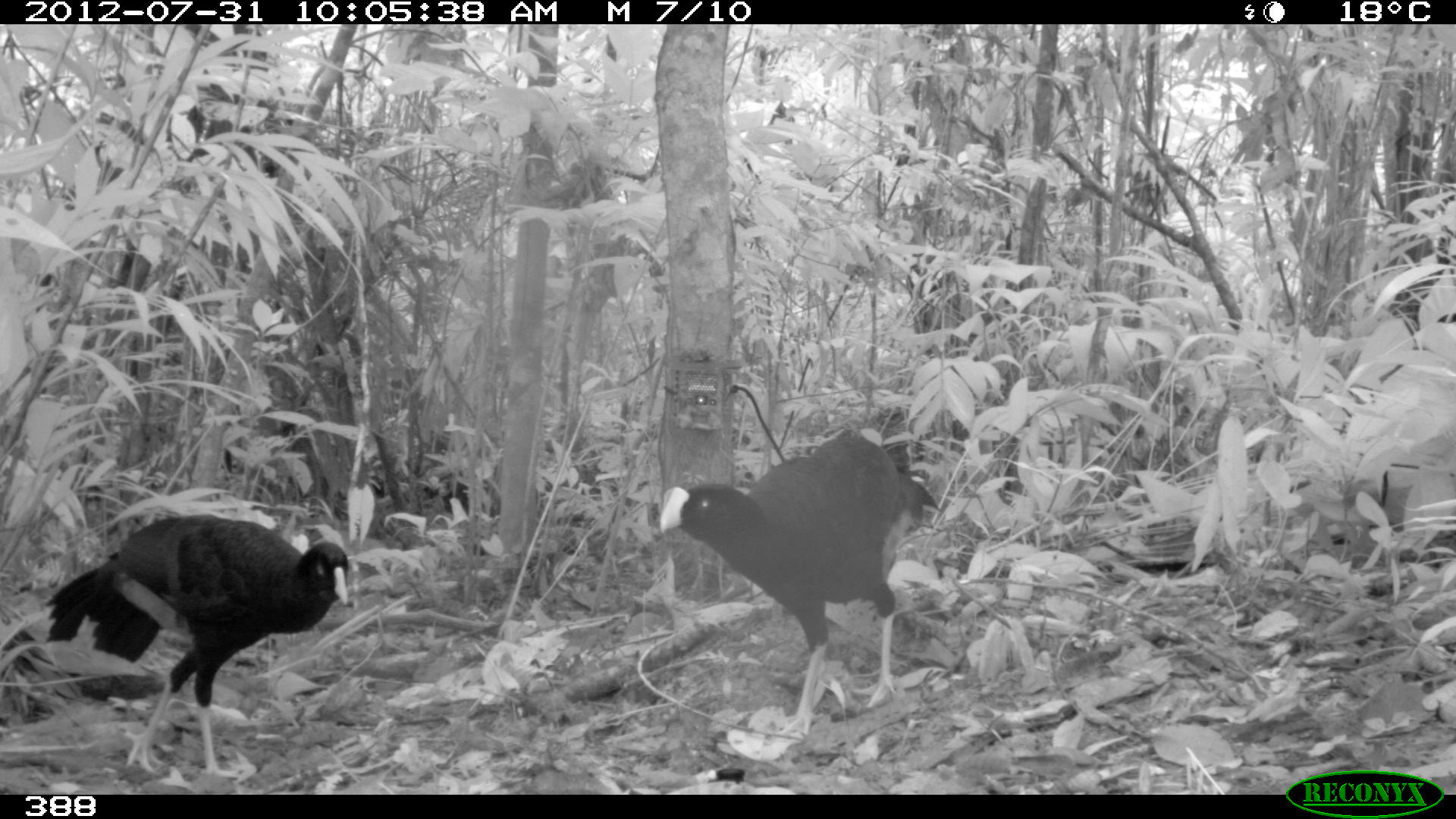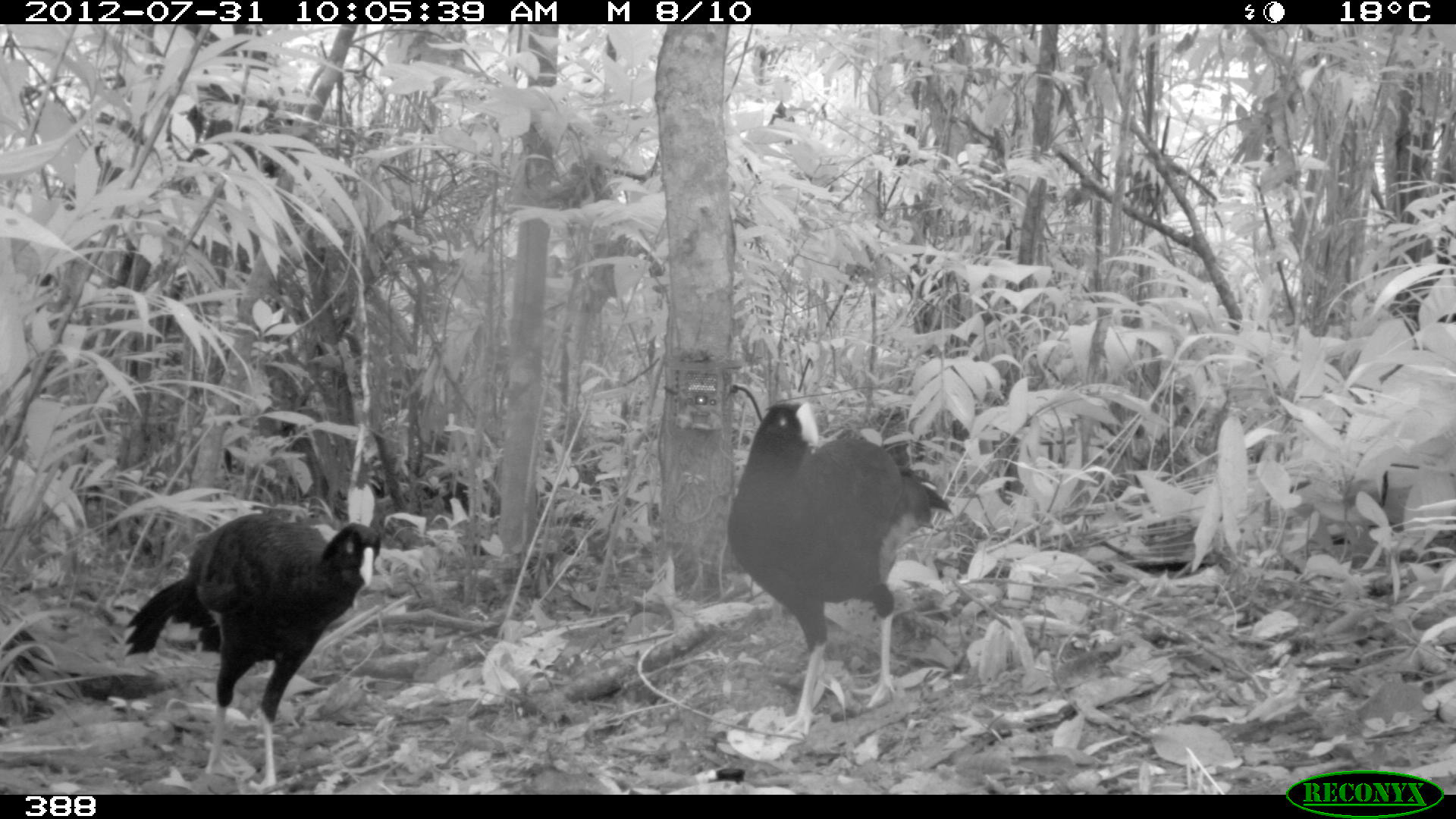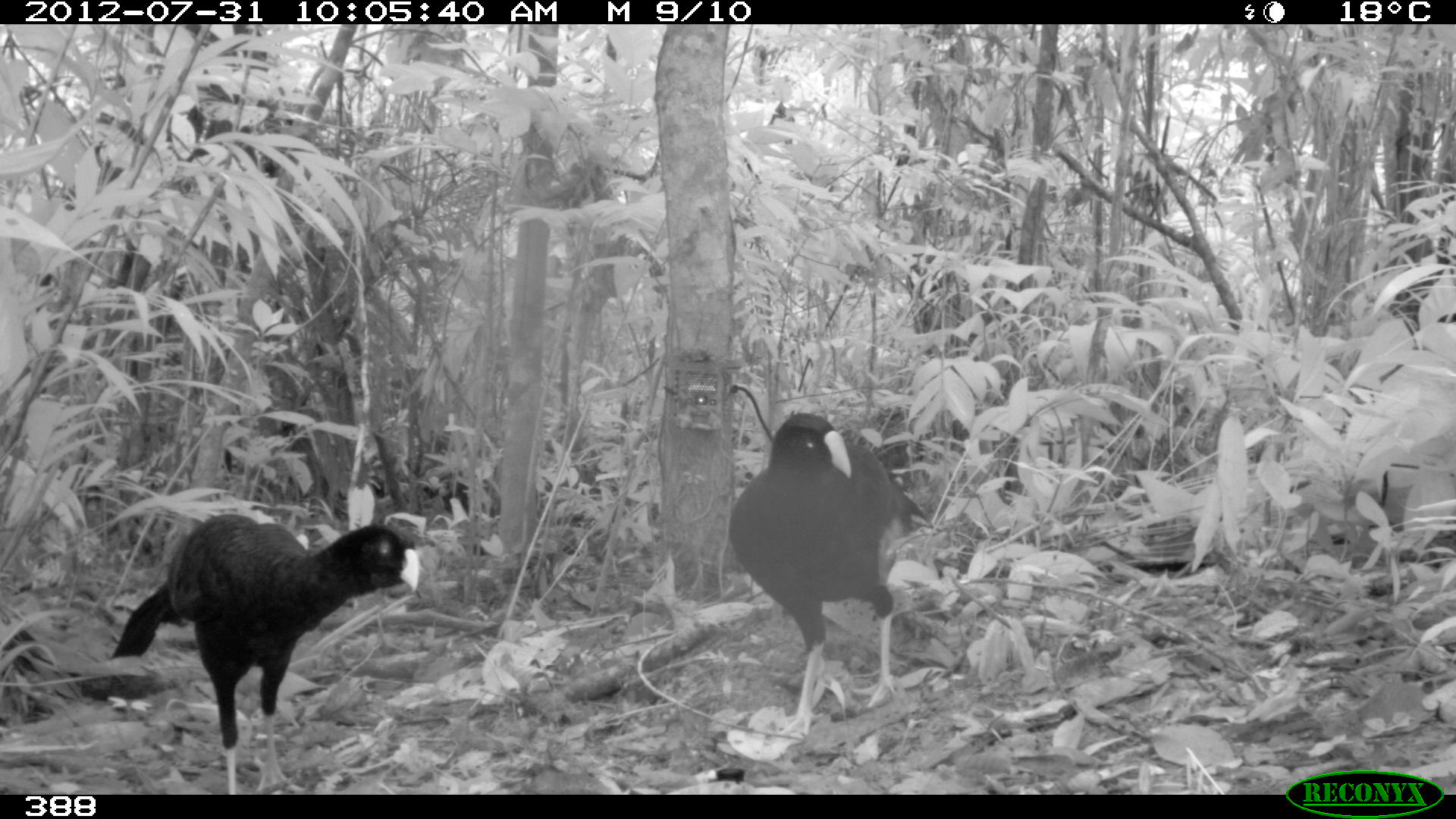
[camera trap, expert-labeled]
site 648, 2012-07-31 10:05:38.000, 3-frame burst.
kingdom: Animalia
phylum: Chordata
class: Aves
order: Galliformes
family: Cracidae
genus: Mitu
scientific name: Mitu tuberosum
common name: razor-billed curassow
Mitu tuberosum (razor-billed curassow).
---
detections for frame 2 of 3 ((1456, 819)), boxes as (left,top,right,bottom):
mitu tuberosum: (727,396,951,741); (120,504,382,794)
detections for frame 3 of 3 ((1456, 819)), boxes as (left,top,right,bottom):
mitu tuberosum: (108,511,424,795); (723,408,914,735)